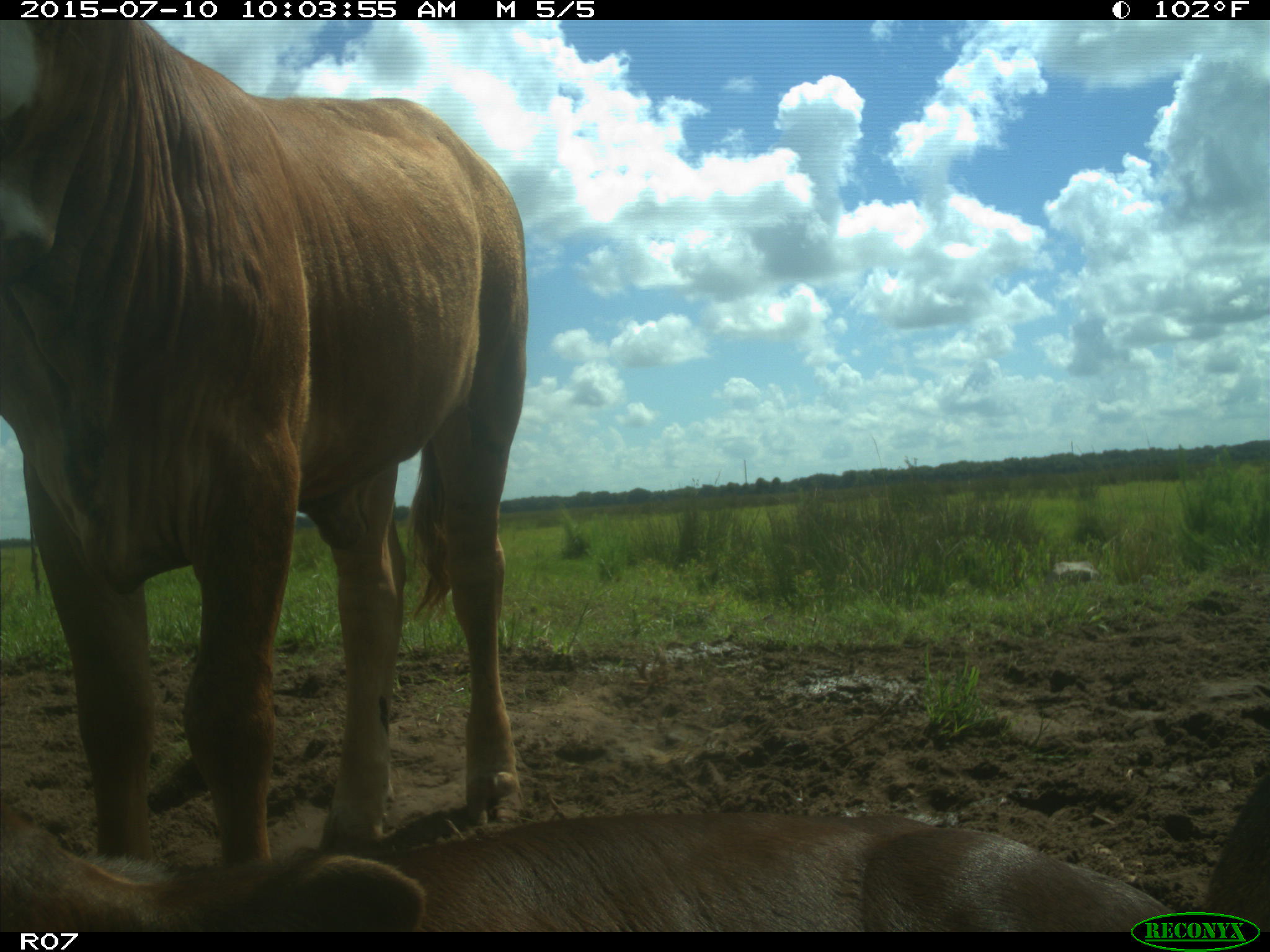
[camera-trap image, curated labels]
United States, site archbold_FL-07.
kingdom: Animalia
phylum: Chordata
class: Mammalia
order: Artiodactyla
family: Bovidae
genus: Bos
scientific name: Bos taurus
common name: domestic cow